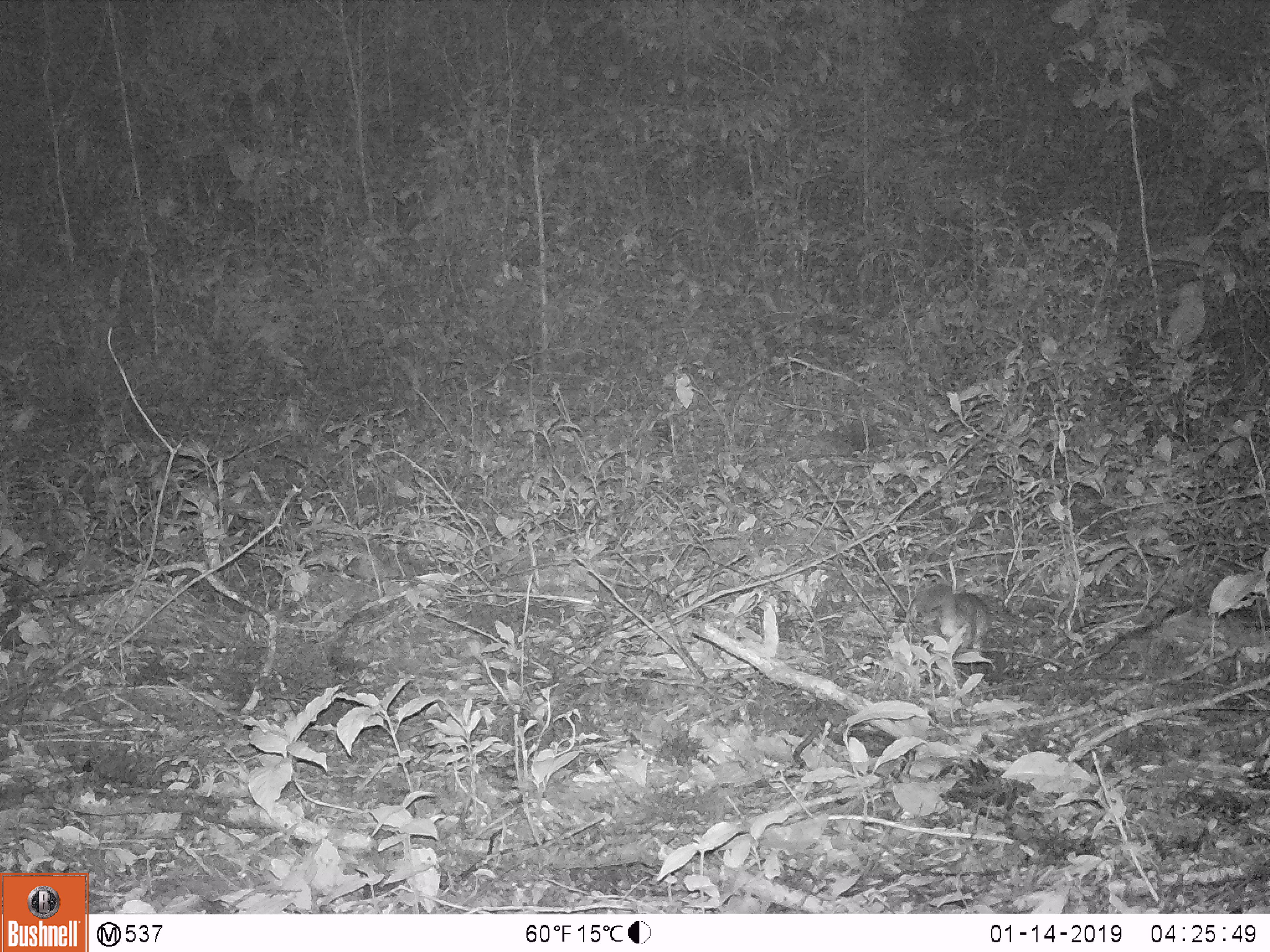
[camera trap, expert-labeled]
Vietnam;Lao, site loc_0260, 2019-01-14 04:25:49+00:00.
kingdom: Animalia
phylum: Chordata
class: Mammalia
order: Carnivora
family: Mustelidae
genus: Melogale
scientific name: Melogale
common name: ferret badger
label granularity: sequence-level